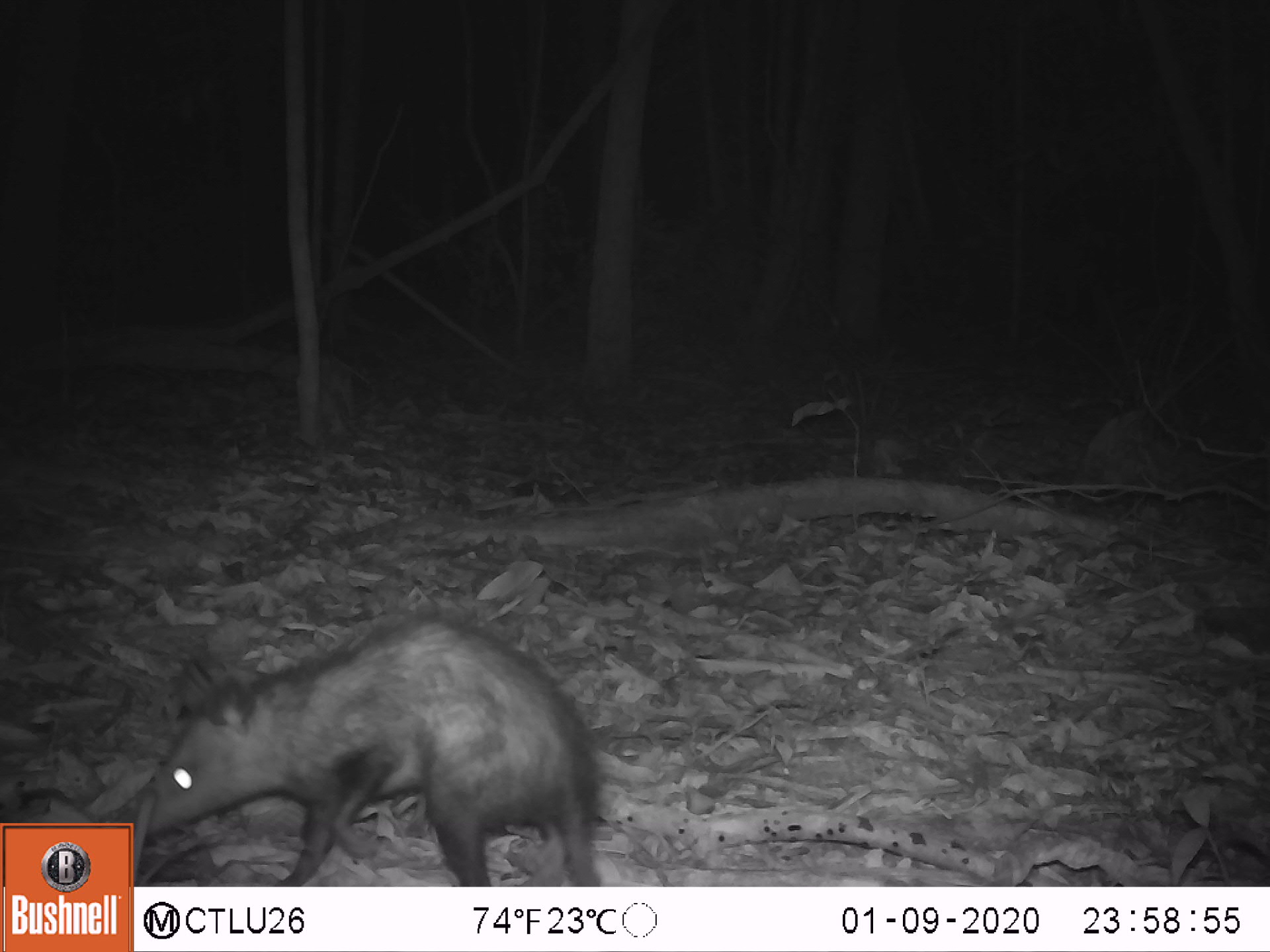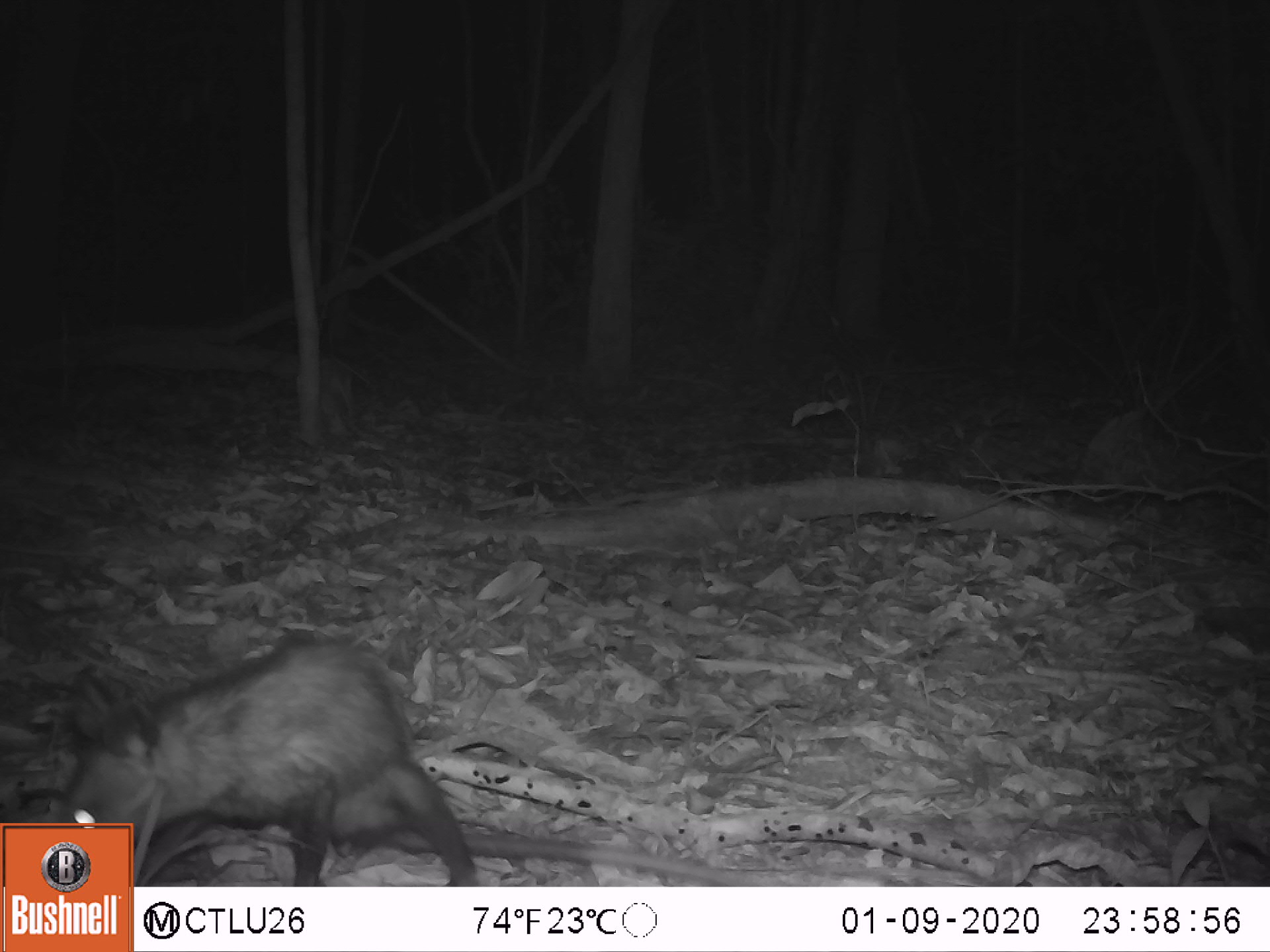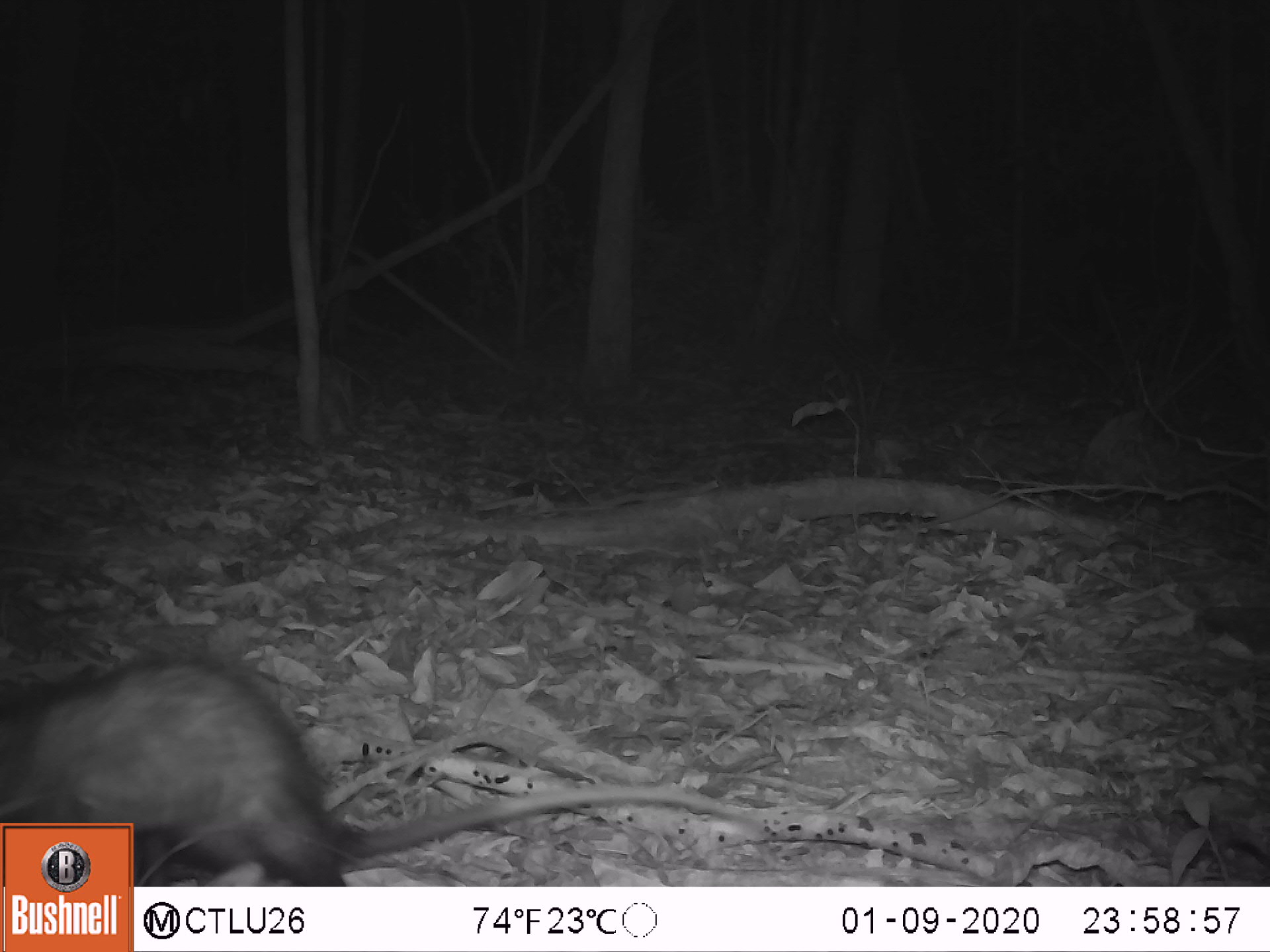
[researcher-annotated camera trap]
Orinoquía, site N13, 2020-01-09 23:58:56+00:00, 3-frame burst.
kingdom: Animalia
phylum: Chordata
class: Mammalia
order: Didelphimorphia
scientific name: Didelphimorphia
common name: possum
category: unknown possum